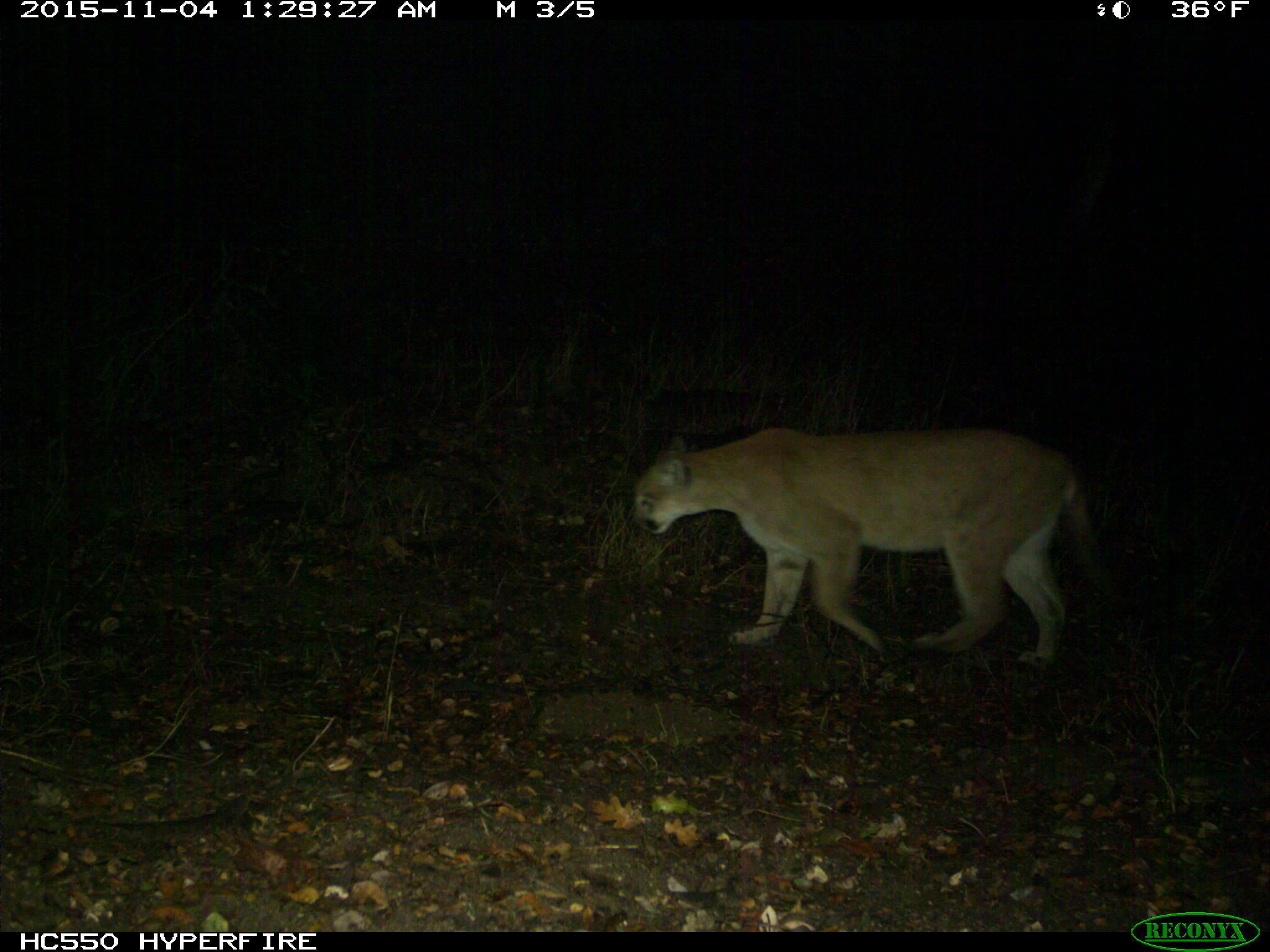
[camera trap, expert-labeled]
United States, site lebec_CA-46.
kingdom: Animalia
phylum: Chordata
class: Mammalia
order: Carnivora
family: Felidae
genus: Puma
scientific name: Puma concolor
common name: mountain lion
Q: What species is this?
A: Puma concolor (mountain lion).